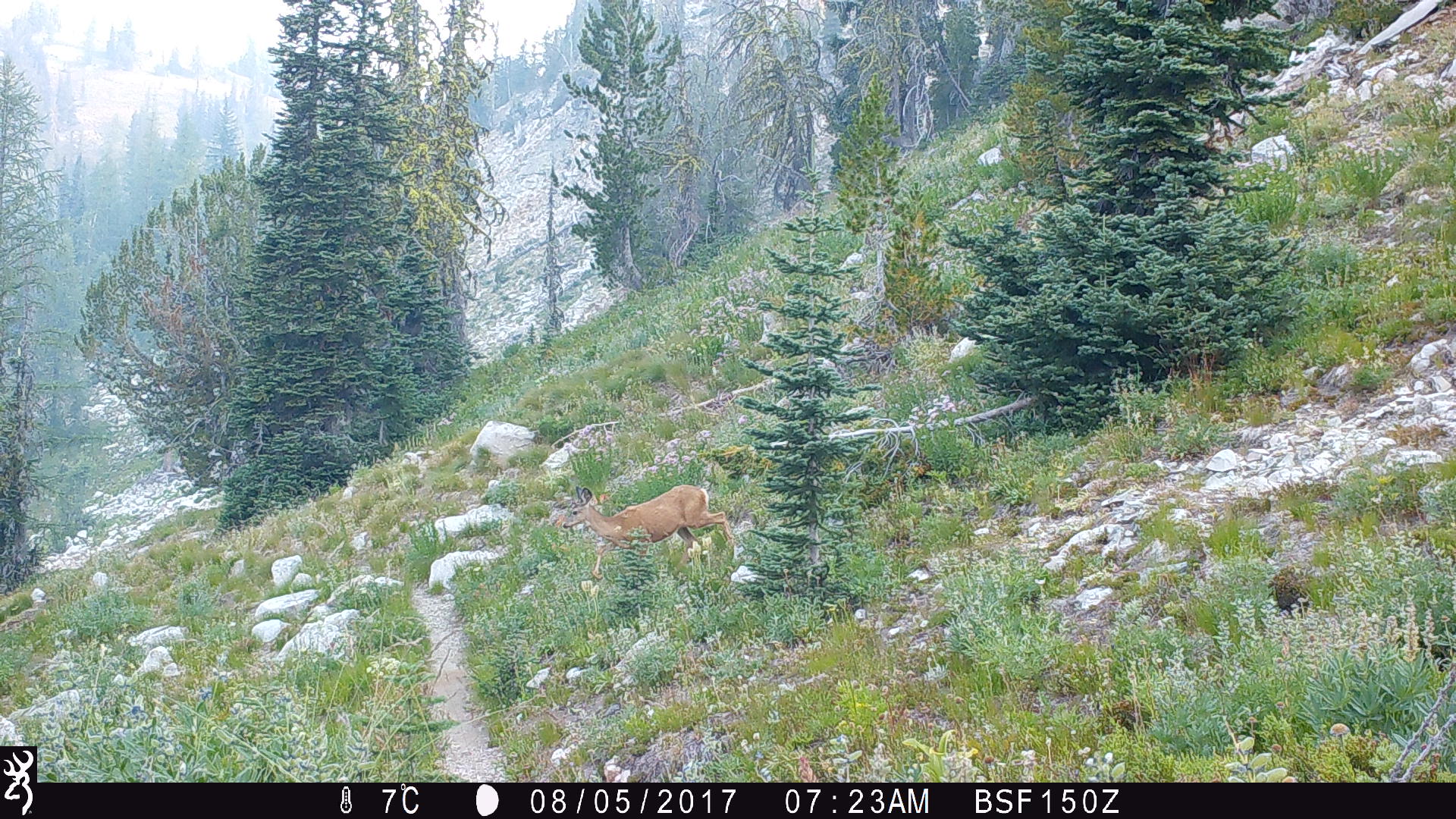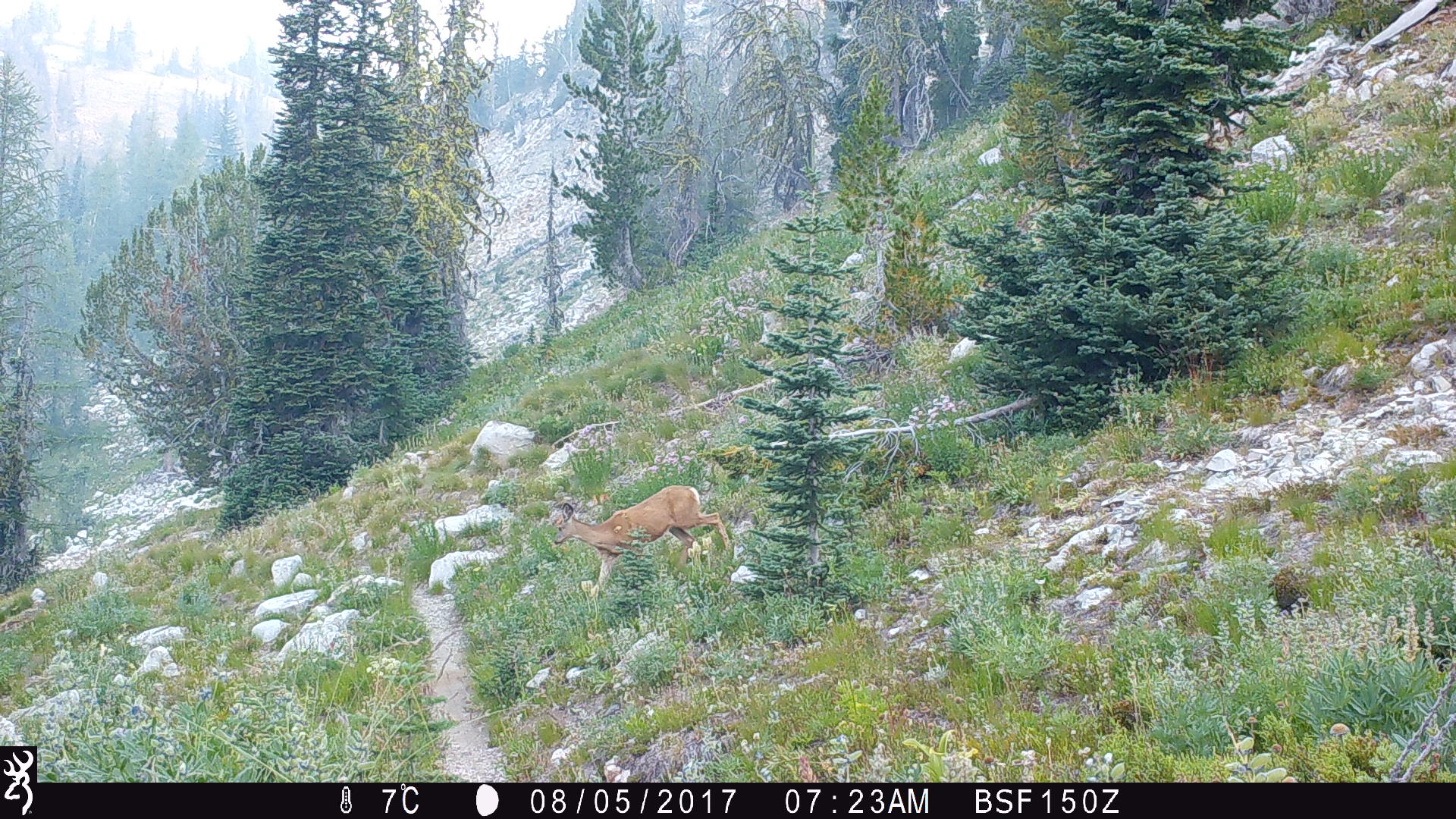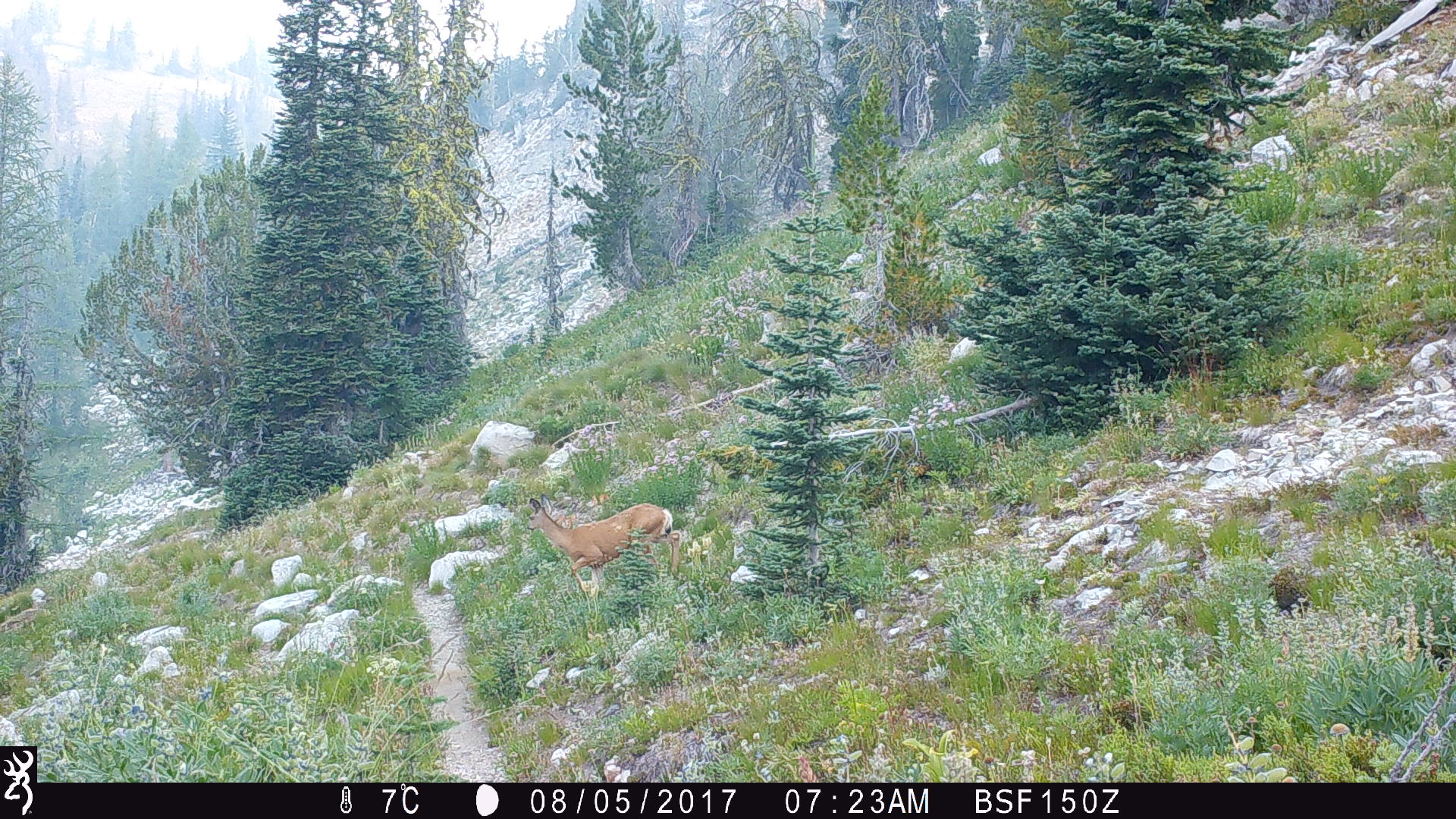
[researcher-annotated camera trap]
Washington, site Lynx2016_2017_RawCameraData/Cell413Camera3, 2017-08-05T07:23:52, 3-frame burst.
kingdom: Animalia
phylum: Chordata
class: Mammalia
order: Artiodactyla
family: Cervidae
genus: Odocoileus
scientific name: Odocoileus hemionus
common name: mule deer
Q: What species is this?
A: Odocoileus hemionus (mule deer).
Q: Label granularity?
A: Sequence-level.